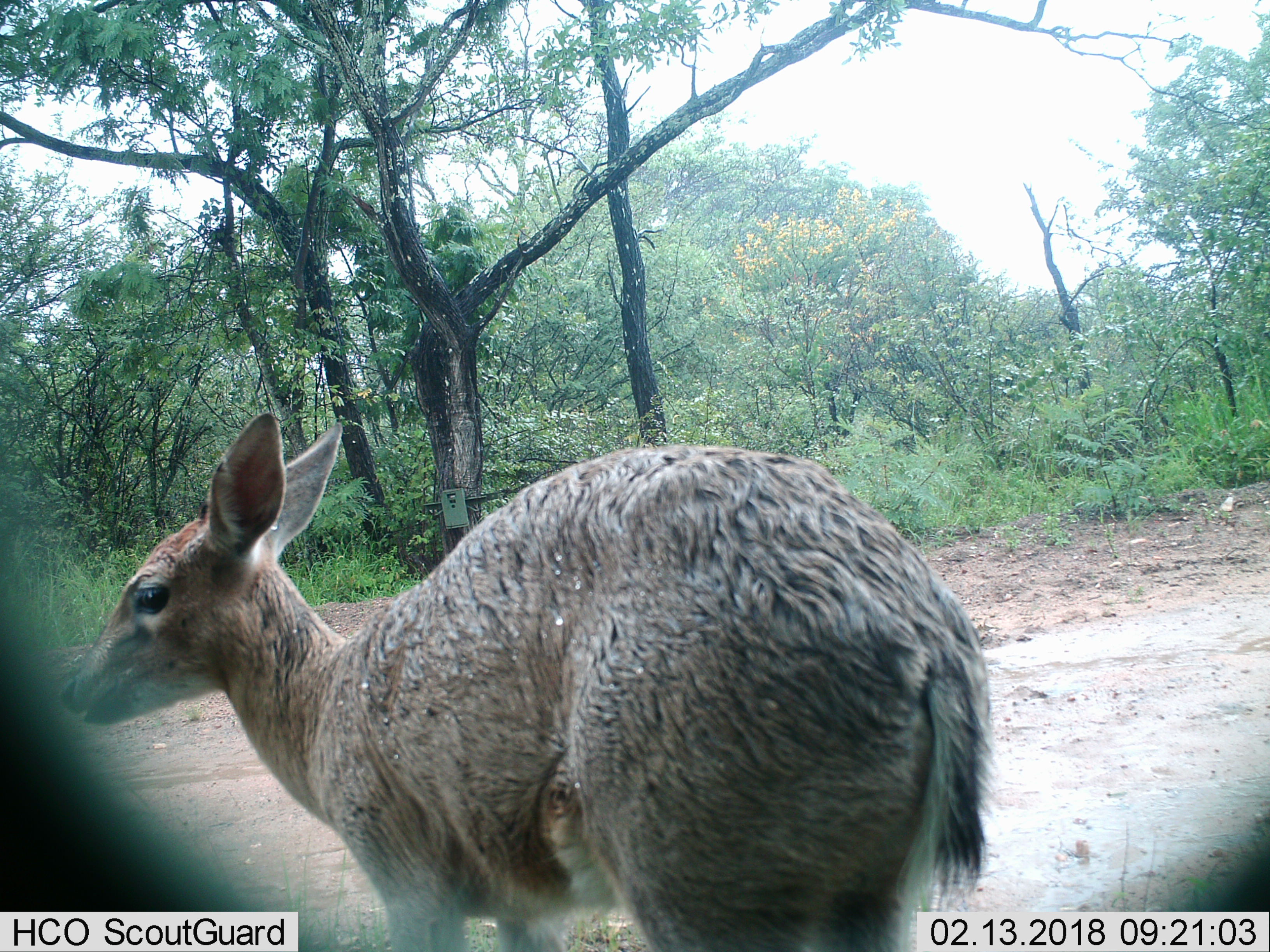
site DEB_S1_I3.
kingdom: Animalia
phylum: Chordata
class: Mammalia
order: Artiodactyla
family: Bovidae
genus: Sylvicapra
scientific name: Sylvicapra grimmia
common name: common duiker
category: duikercommongrey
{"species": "duikercommongrey (common duiker) (Sylvicapra grimmia)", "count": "1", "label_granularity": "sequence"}